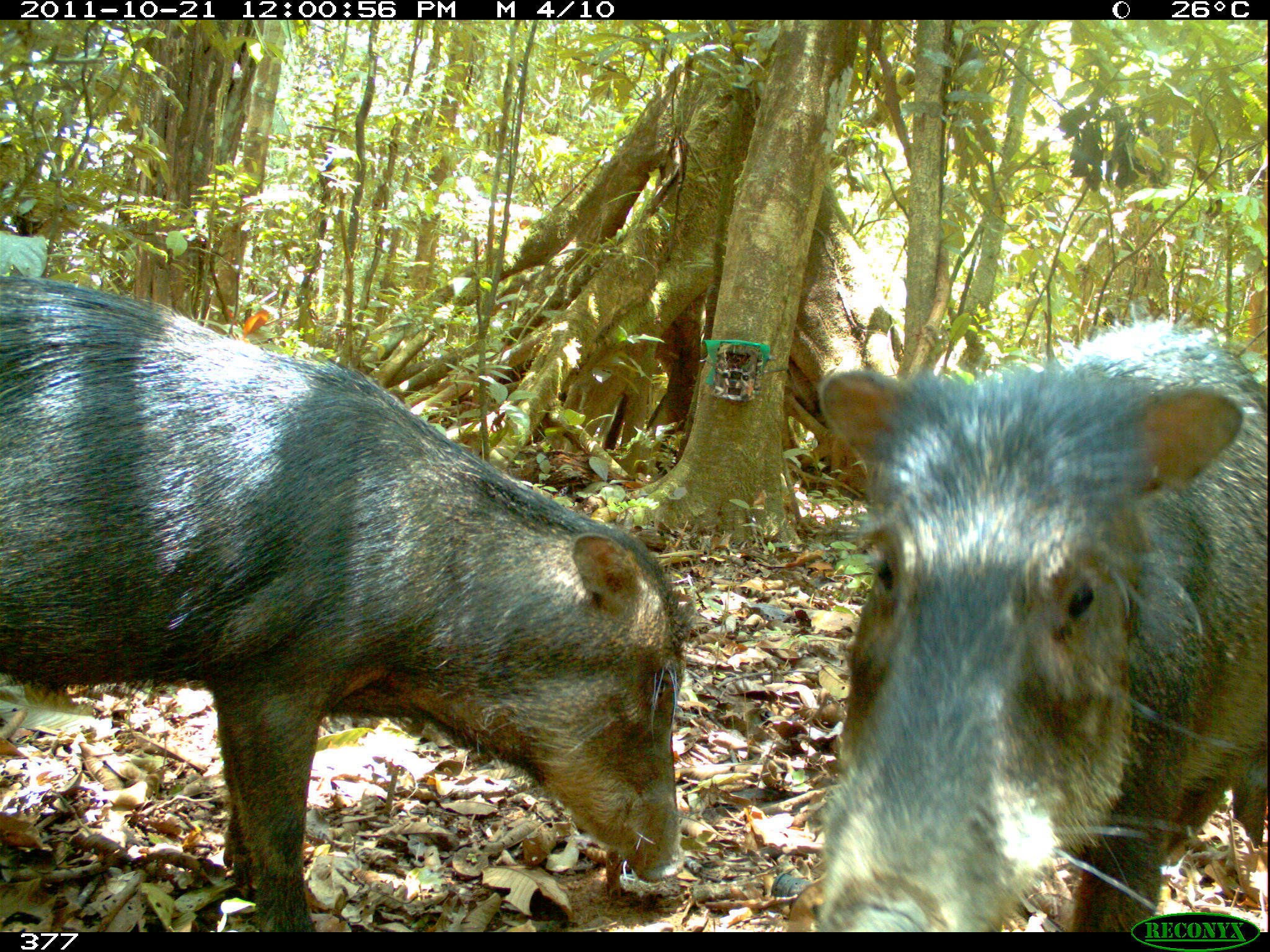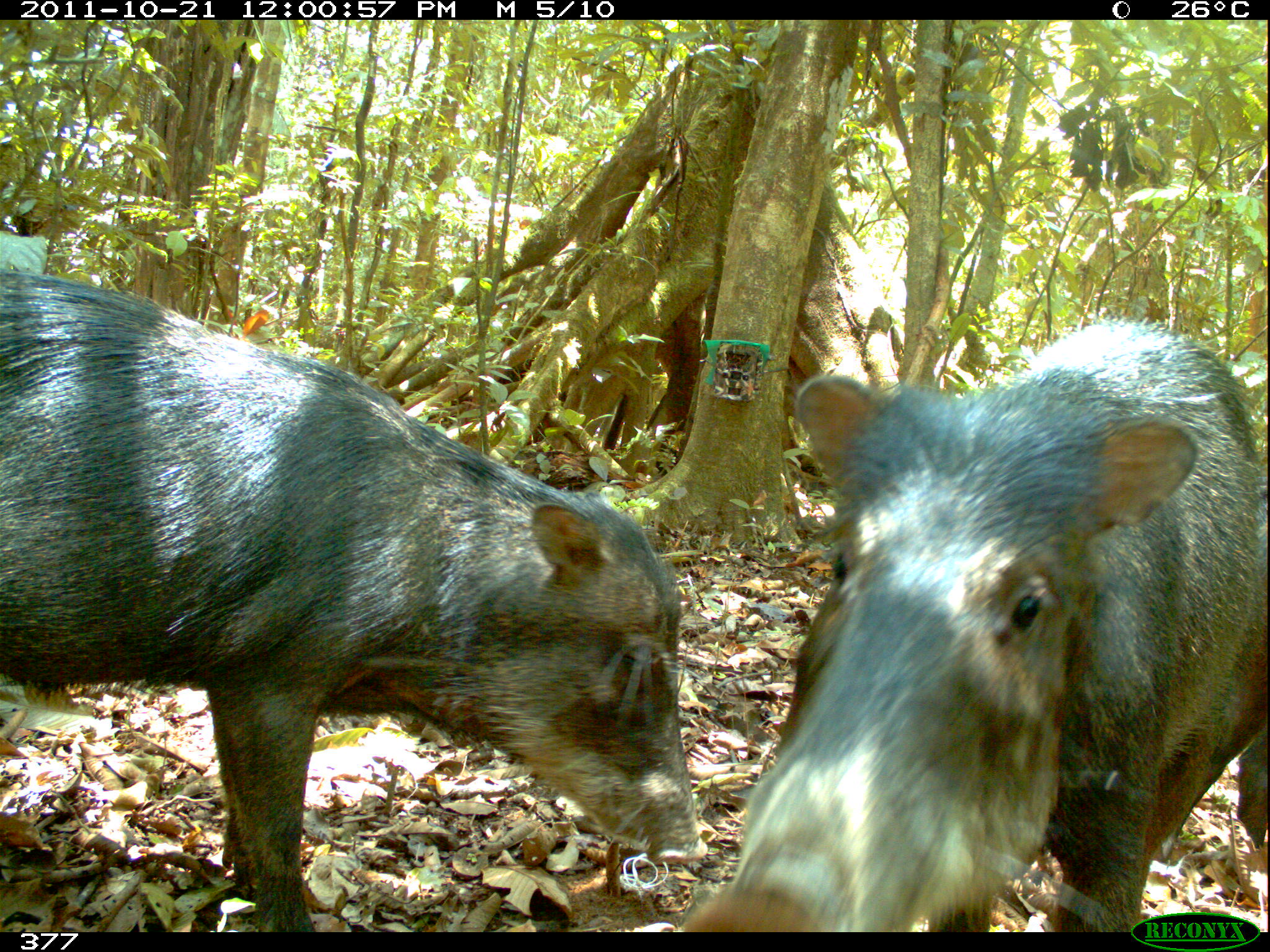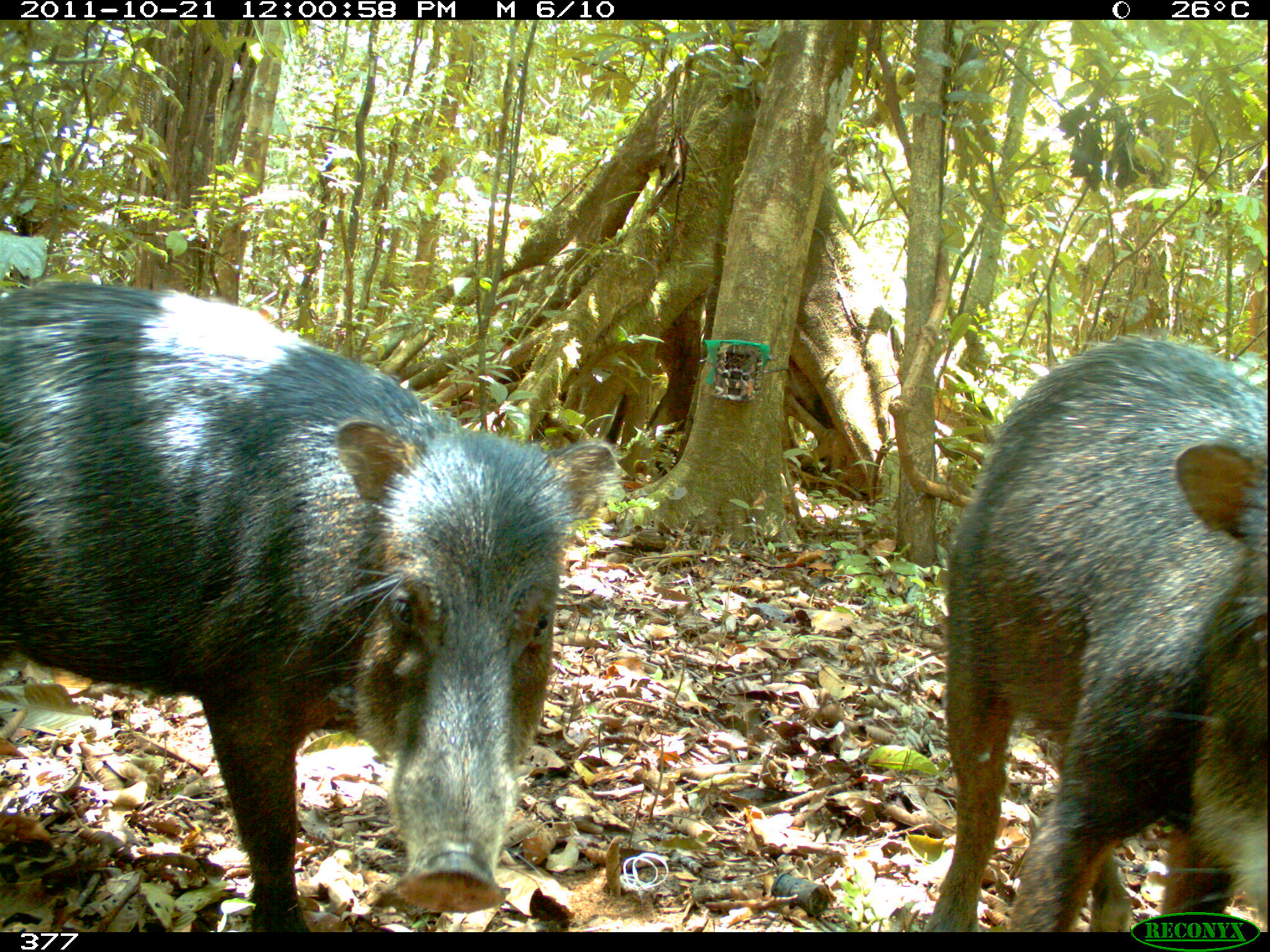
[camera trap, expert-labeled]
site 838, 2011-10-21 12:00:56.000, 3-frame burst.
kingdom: Animalia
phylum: Chordata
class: Mammalia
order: Artiodactyla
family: Tayassuidae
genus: Tayassu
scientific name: Tayassu pecari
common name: white-lipped peccary